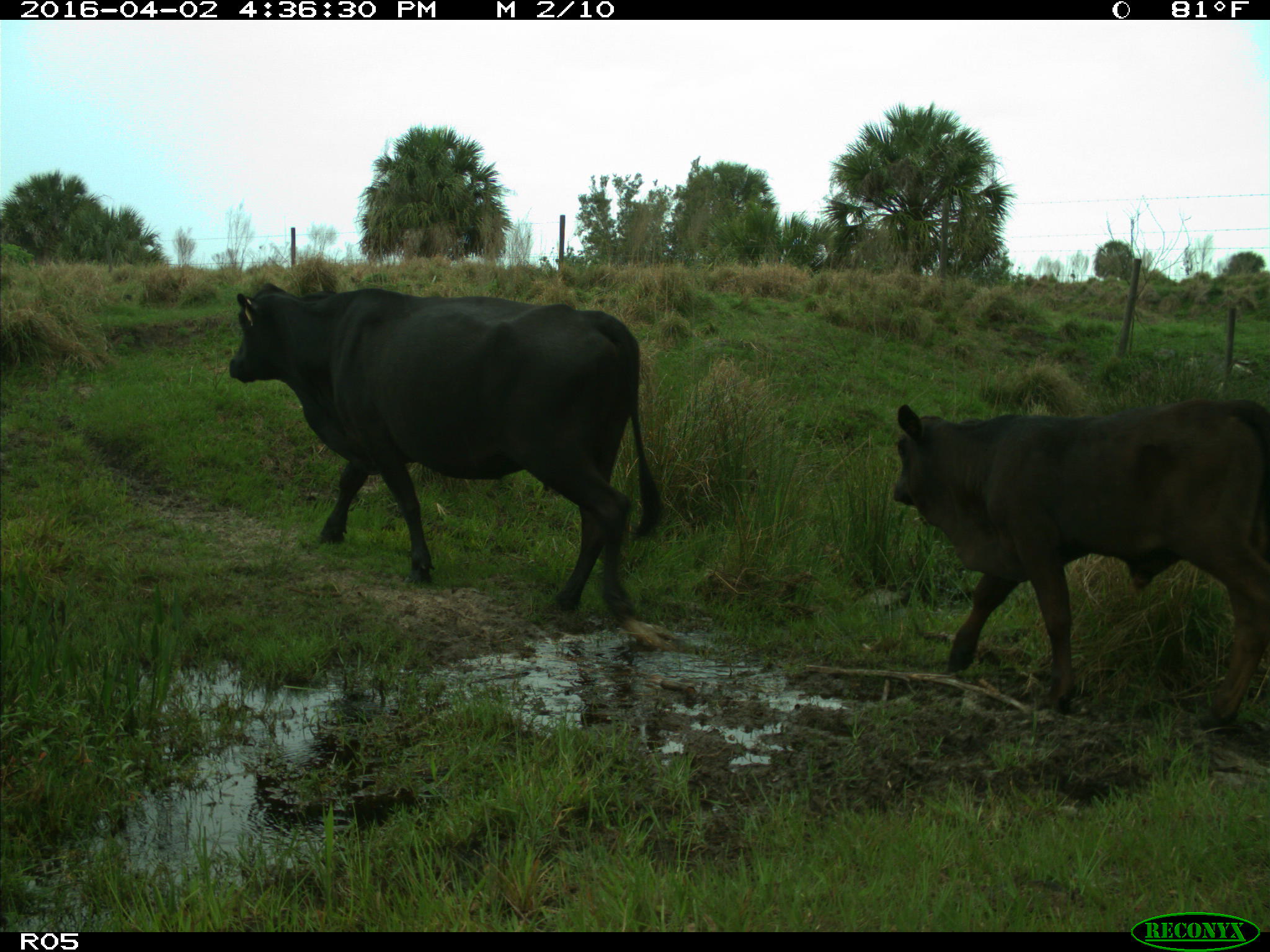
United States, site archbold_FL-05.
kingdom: Animalia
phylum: Chordata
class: Mammalia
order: Artiodactyla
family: Bovidae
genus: Bos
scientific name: Bos taurus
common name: domestic cow